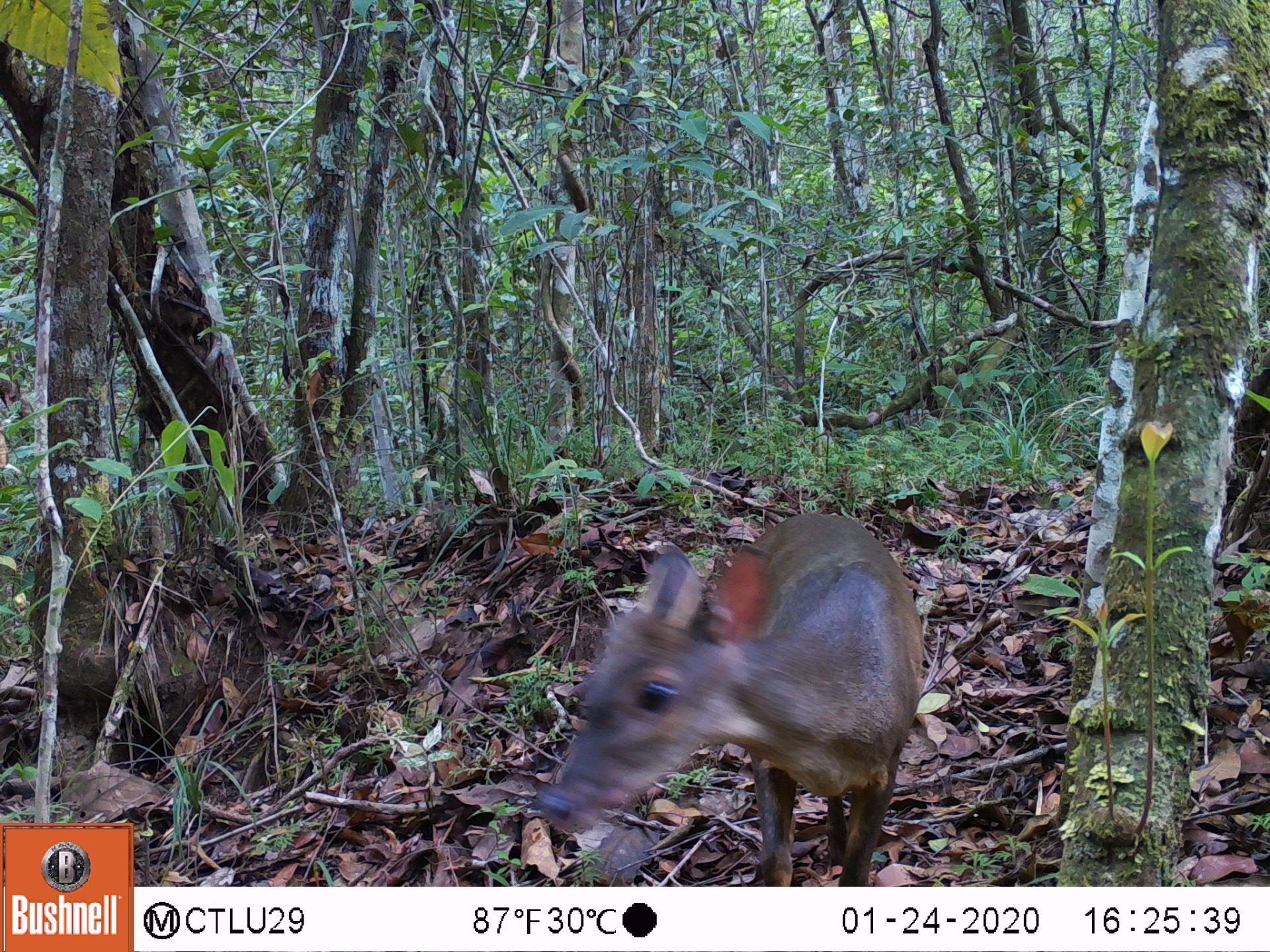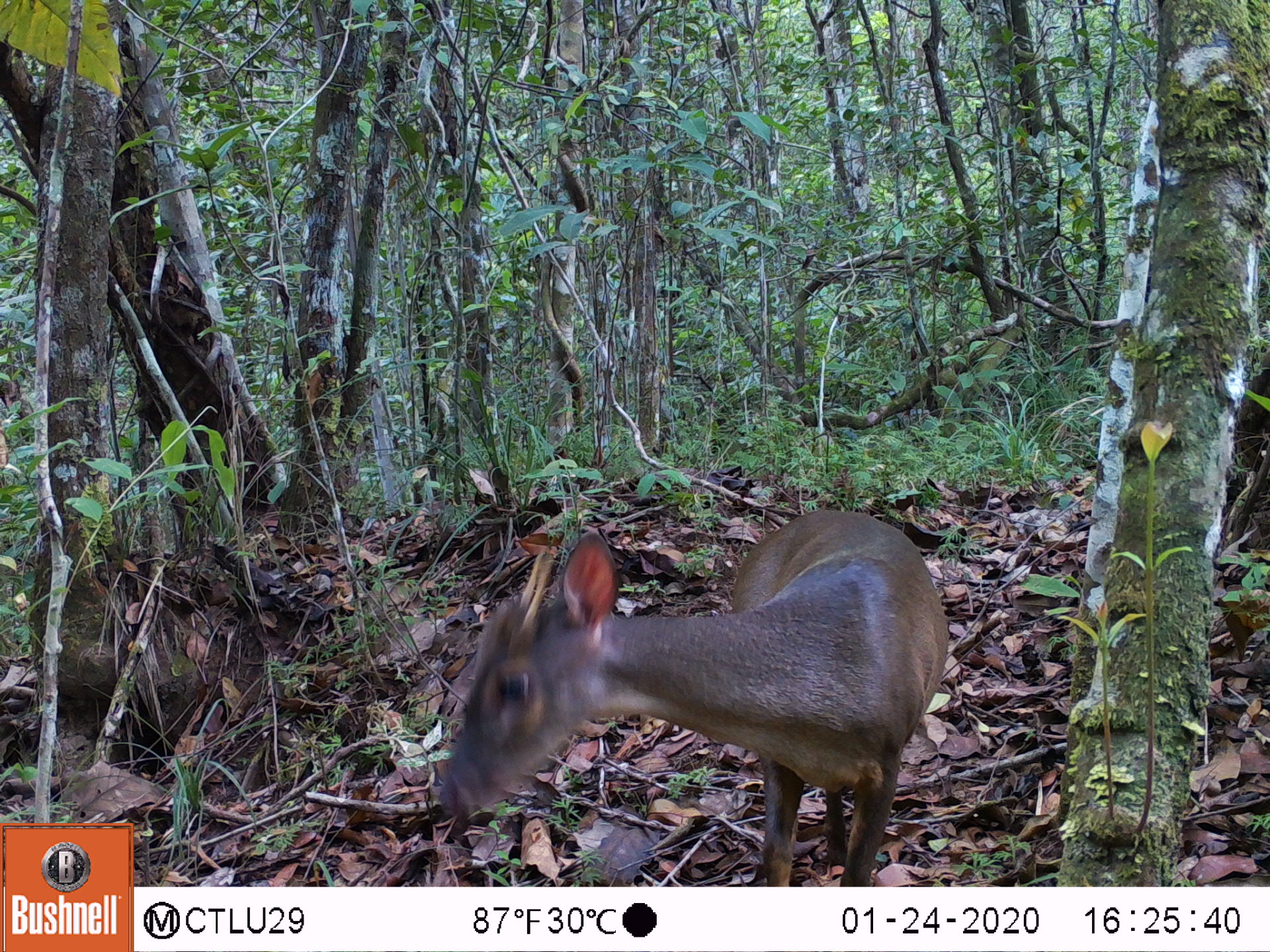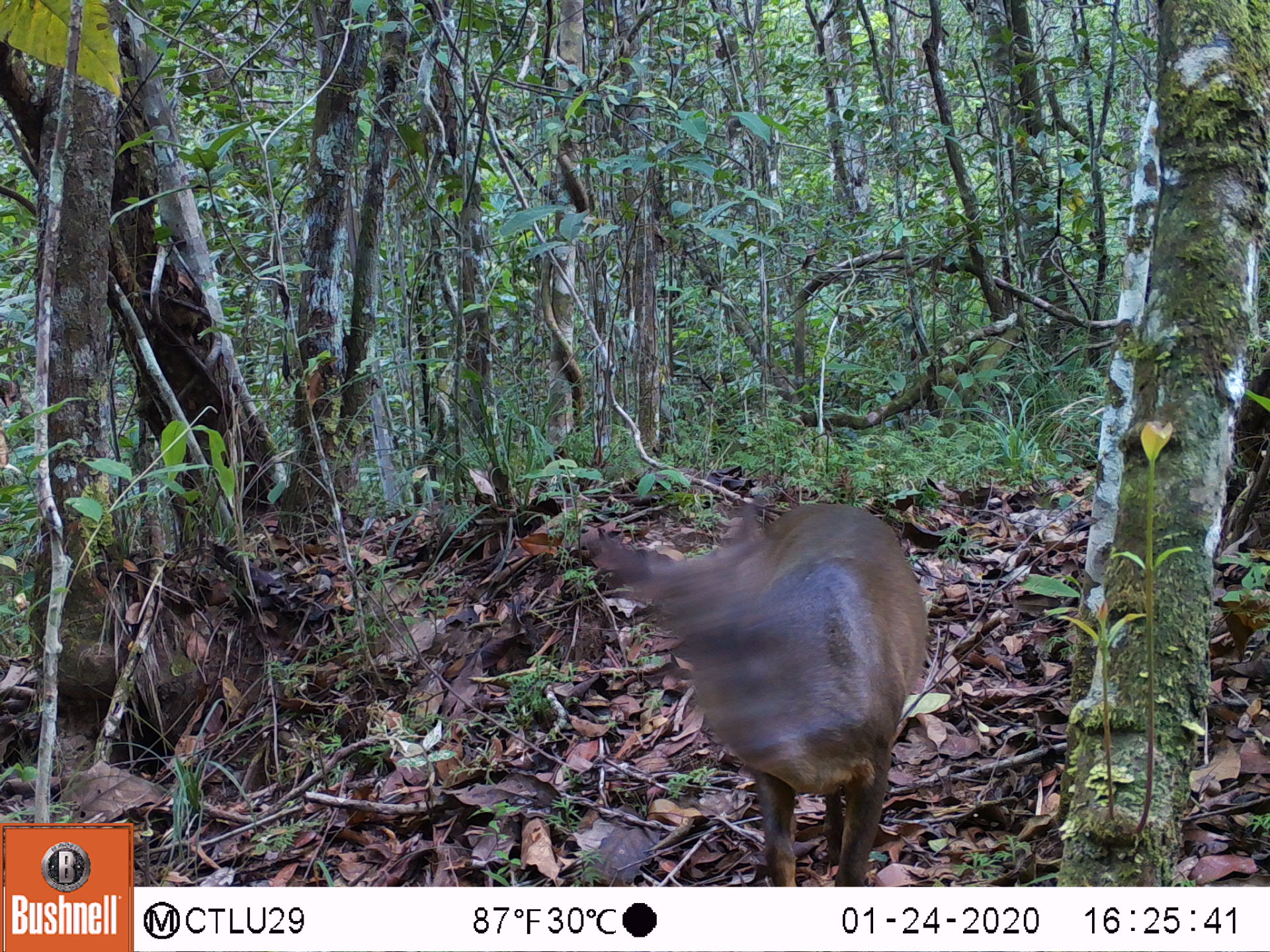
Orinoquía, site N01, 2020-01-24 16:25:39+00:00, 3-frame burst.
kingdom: Animalia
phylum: Chordata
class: Mammalia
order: Artiodactyla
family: Cervidae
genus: Mazama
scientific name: Mazama americana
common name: red brocket deer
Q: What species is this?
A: Red brocket deer (Mazama americana).